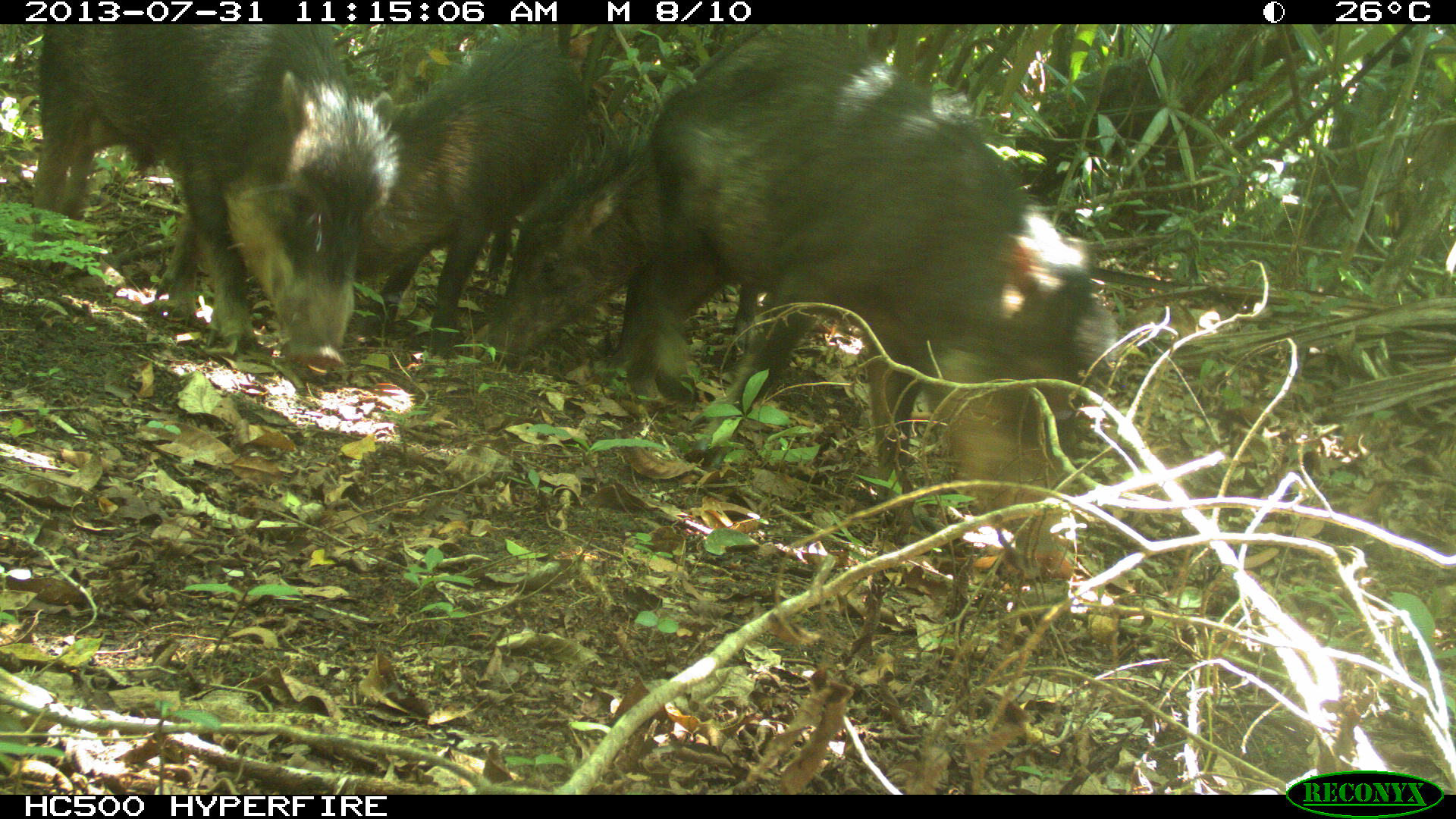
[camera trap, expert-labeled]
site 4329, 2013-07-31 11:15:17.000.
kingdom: Animalia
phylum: Chordata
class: Mammalia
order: Artiodactyla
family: Tayassuidae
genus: Tayassu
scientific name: Tayassu pecari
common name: white-lipped peccary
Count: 10.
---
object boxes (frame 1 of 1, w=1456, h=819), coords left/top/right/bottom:
tayassu pecari: 621/29/1114/576; 30/20/402/364; 351/33/590/349; 475/129/756/363